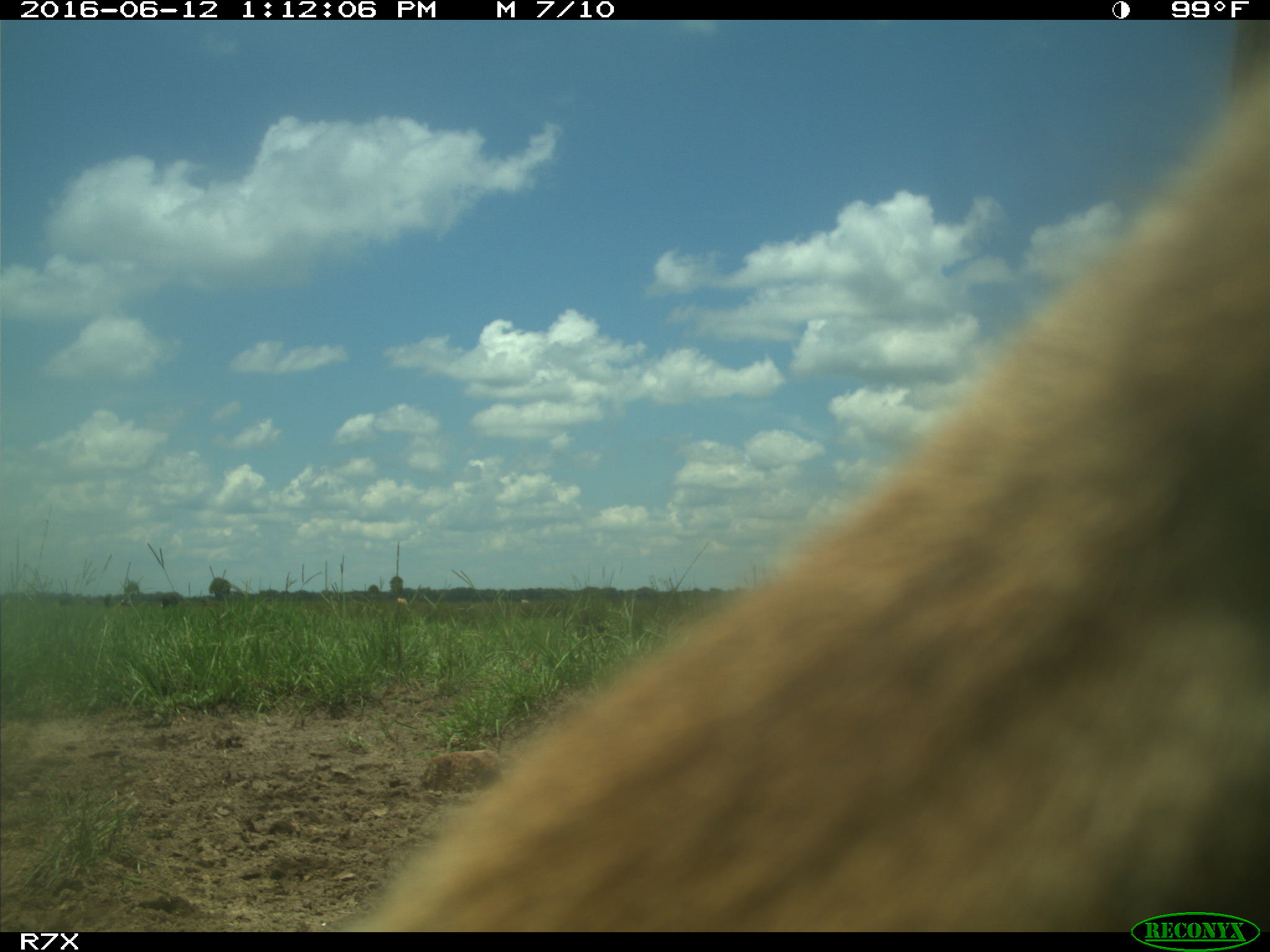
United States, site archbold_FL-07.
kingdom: Animalia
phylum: Chordata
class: Mammalia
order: Artiodactyla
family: Bovidae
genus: Bos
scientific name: Bos taurus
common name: domestic cow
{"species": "Bos taurus (domestic cow)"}